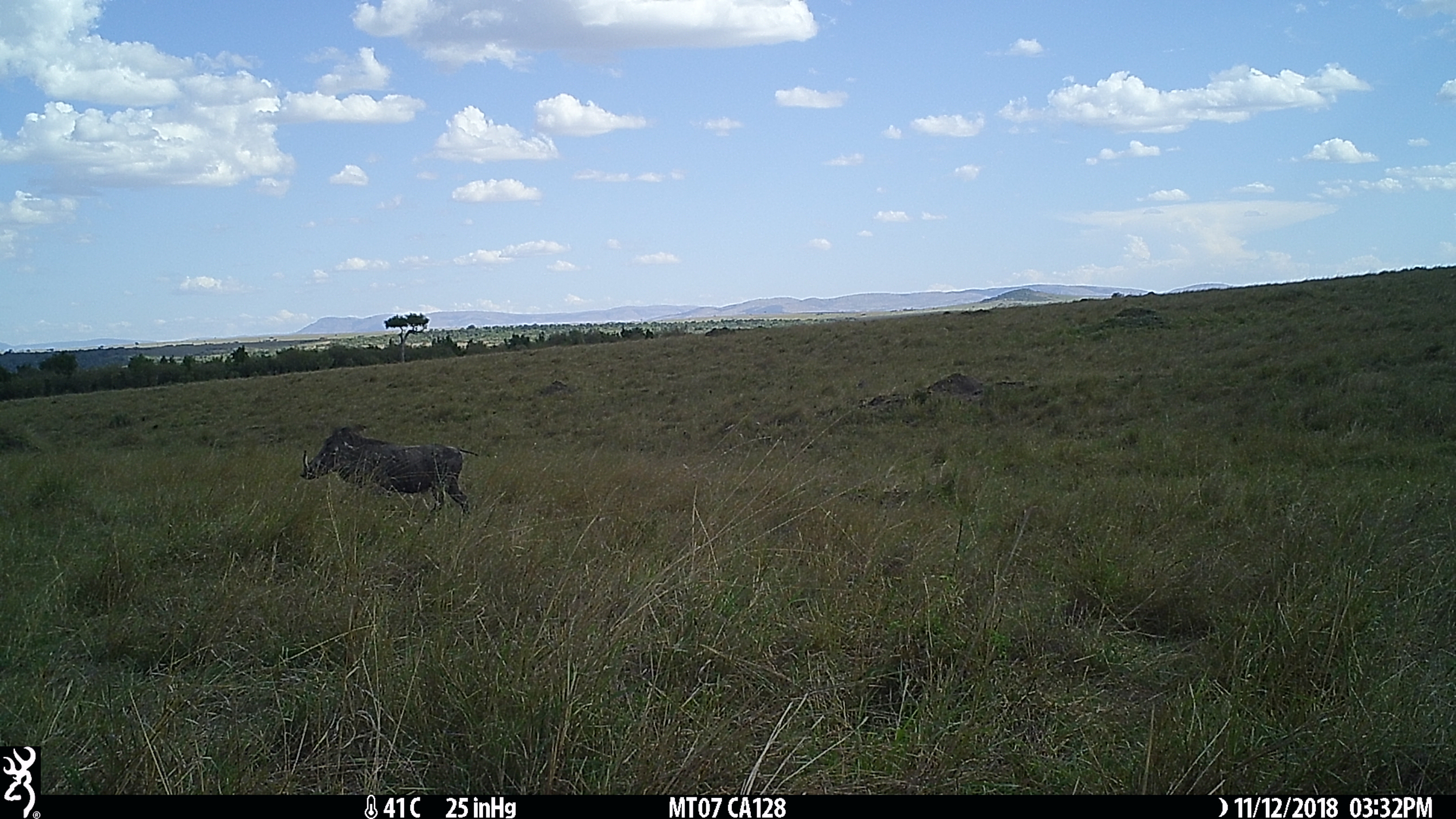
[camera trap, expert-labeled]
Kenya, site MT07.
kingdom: Animalia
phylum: Chordata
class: Mammalia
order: Artiodactyla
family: Suidae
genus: Phacochoerus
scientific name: Phacochoerus africanus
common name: common warthog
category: warthog